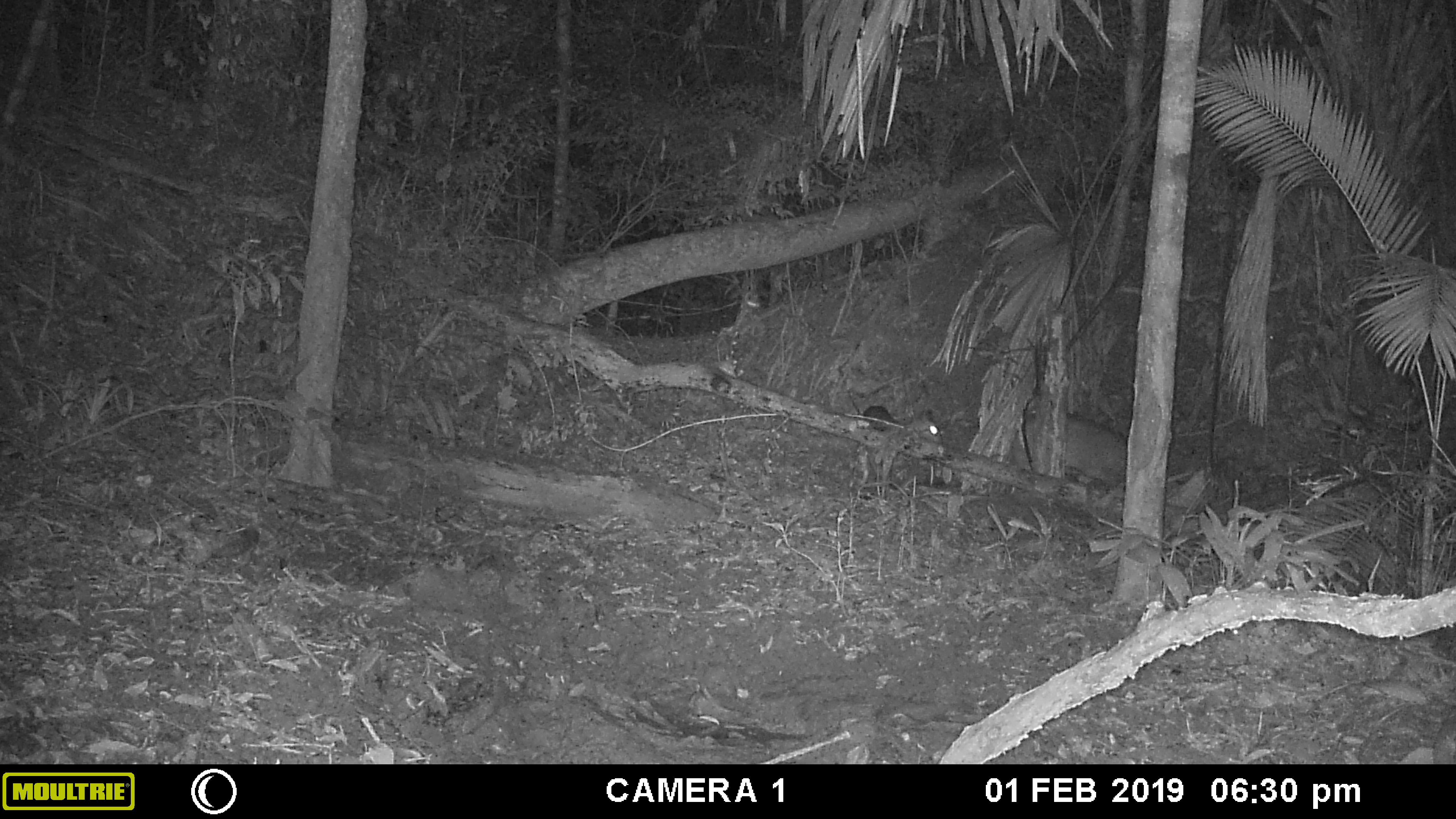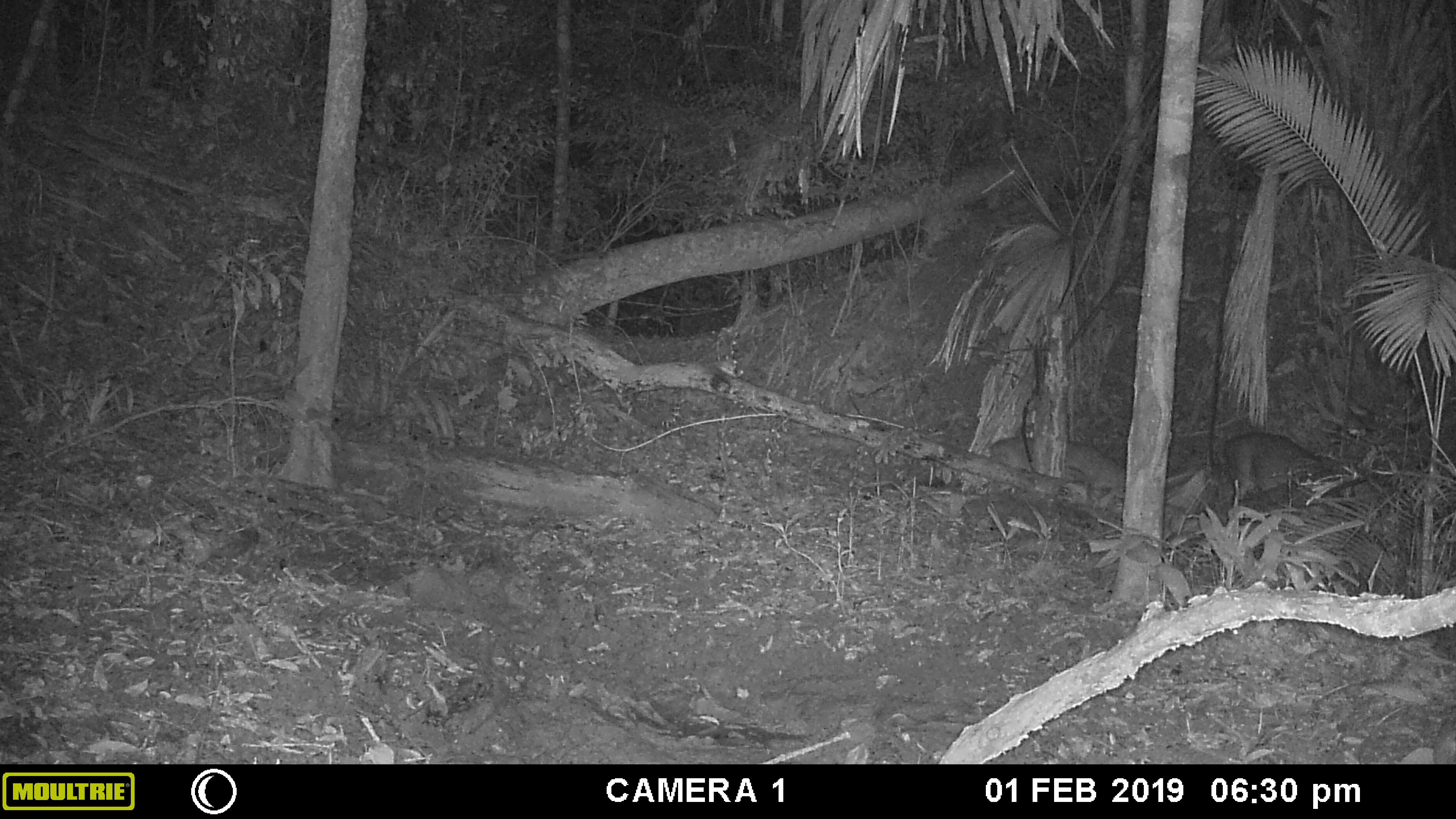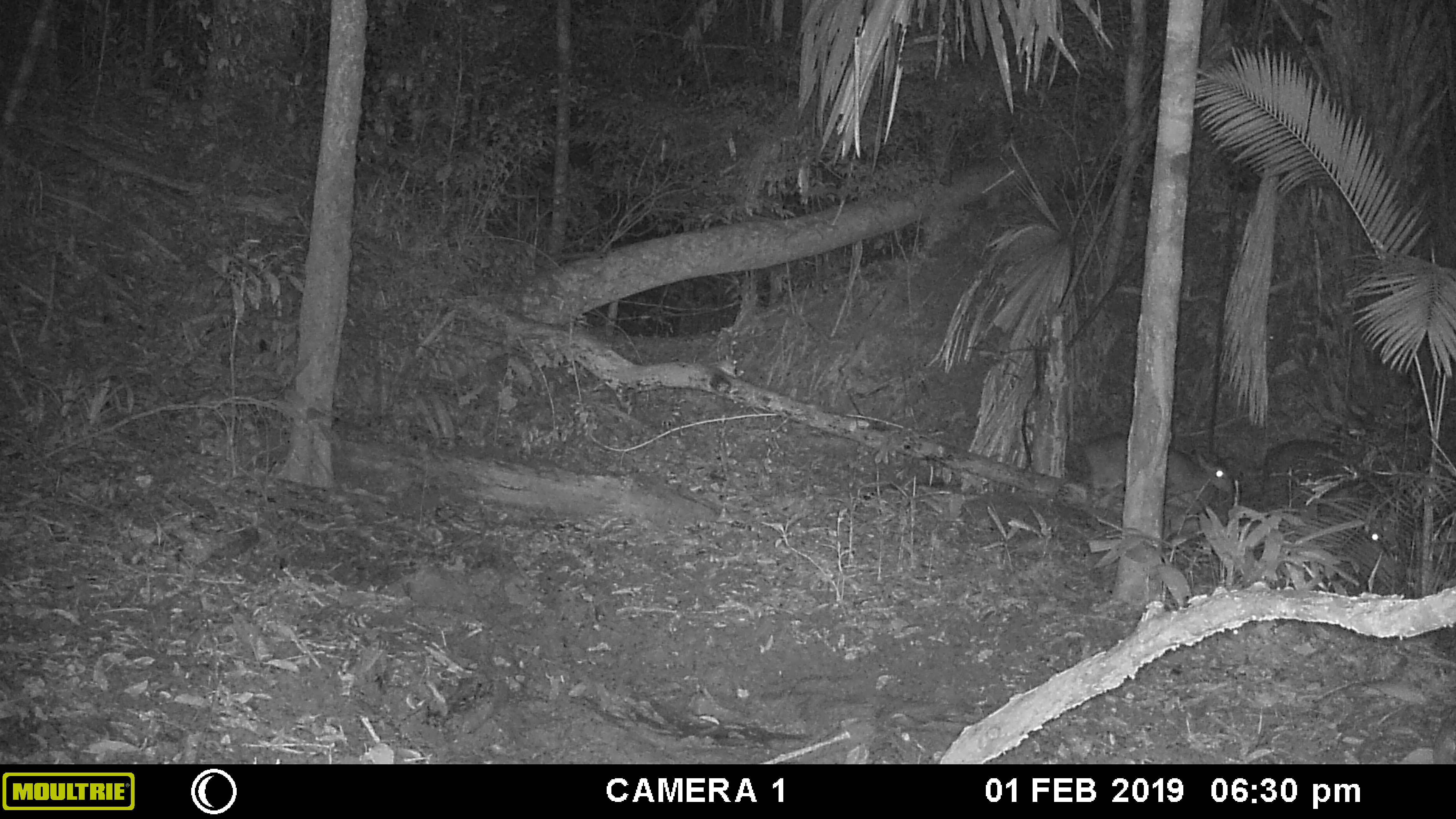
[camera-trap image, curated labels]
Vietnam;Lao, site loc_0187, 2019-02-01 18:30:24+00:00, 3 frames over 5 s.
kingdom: Animalia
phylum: Chordata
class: Mammalia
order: Artiodactyla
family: Cervidae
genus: Muntiacus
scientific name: Muntiacus vuquangensis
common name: large-antlered muntjac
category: large antlered muntjac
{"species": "large antlered muntjac (large-antlered muntjac) (Muntiacus vuquangensis)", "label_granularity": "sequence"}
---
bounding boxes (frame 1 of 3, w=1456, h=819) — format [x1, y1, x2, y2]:
large antlered muntjac: [1009, 411, 1128, 489]; [860, 403, 945, 482]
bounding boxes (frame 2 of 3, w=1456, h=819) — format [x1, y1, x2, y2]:
large antlered muntjac: [987, 437, 1126, 501]; [1221, 432, 1327, 509]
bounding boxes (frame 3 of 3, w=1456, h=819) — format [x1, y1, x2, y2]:
large antlered muntjac: [1080, 433, 1232, 504]; [1265, 438, 1370, 478]